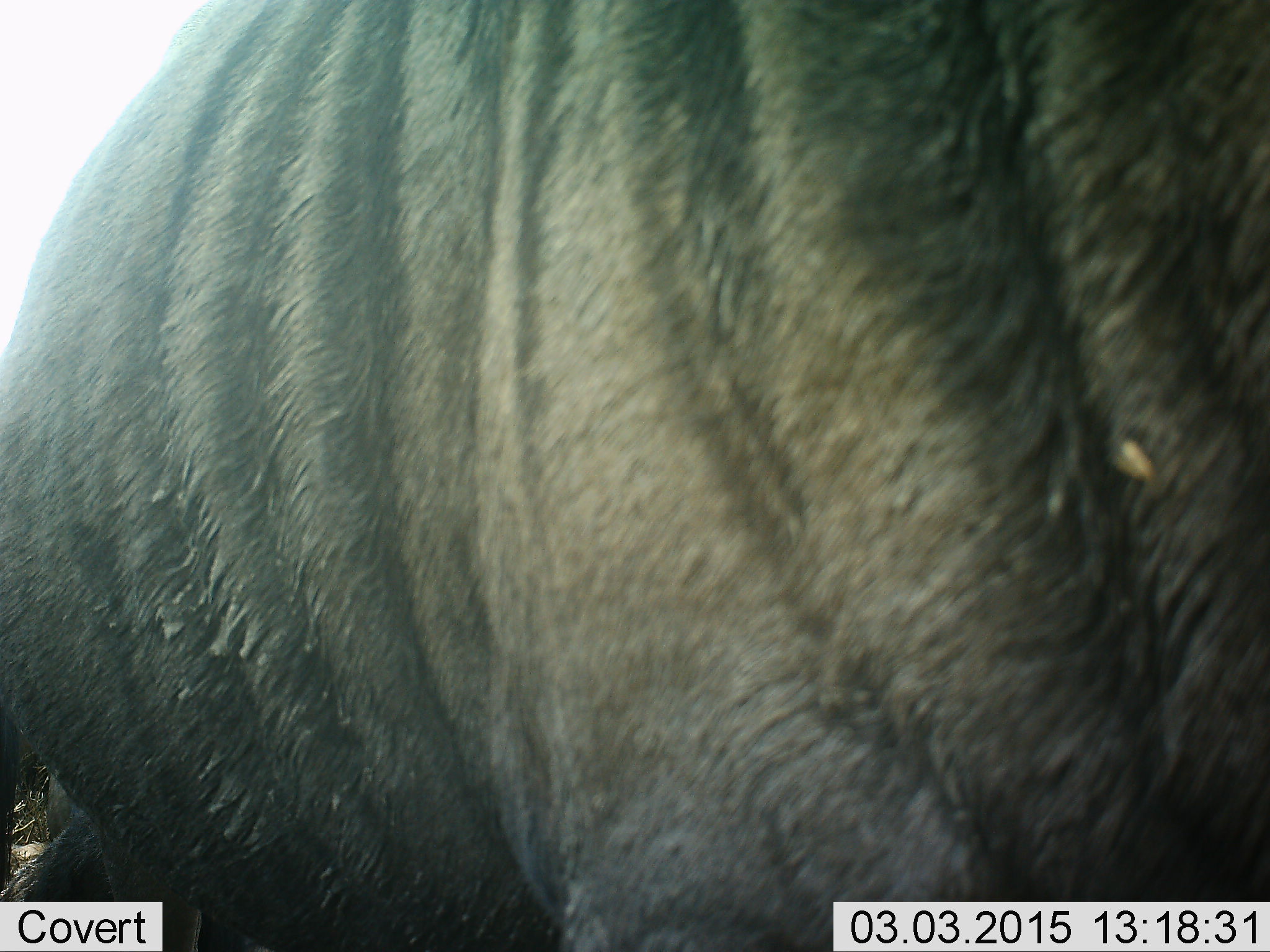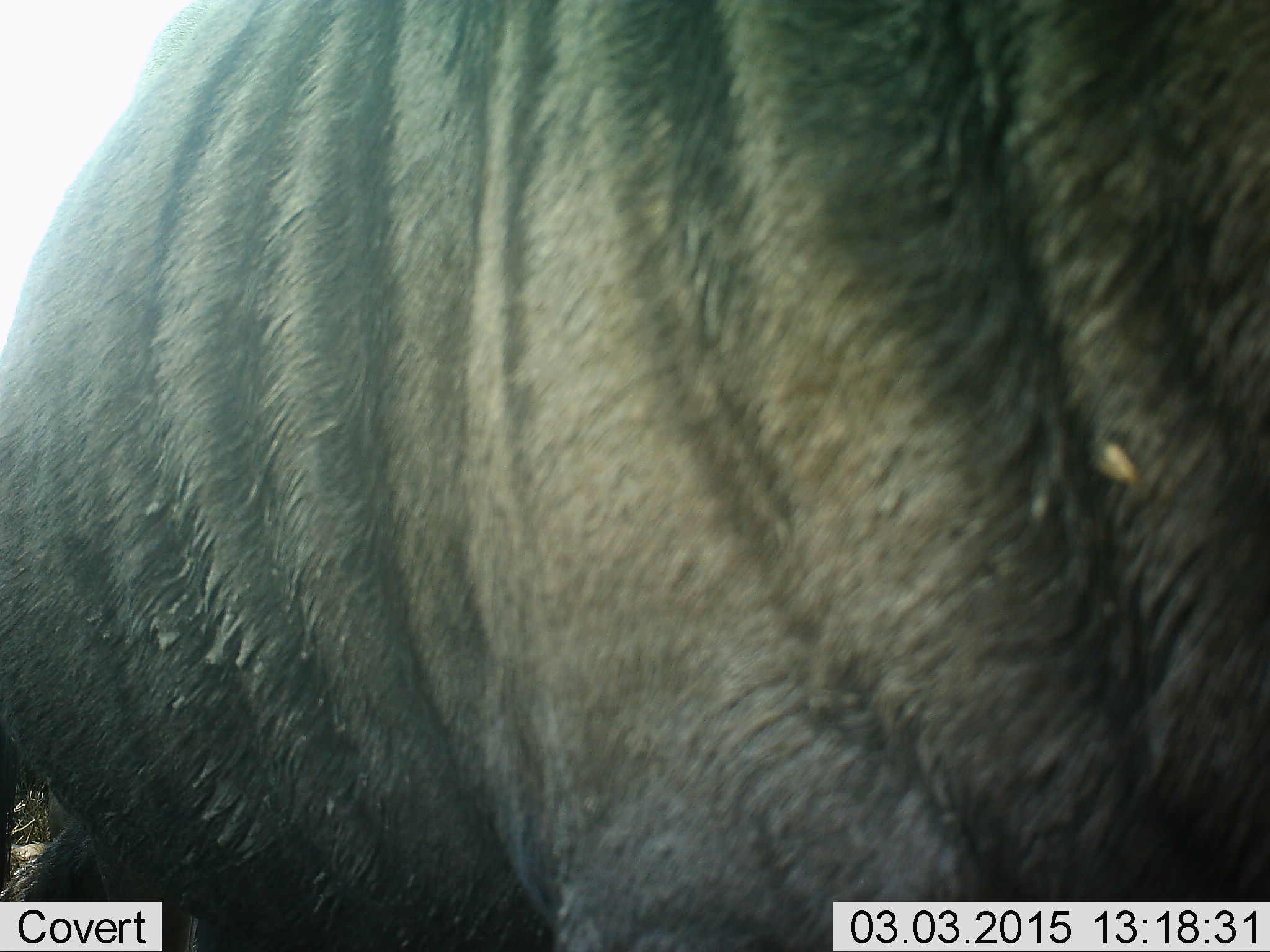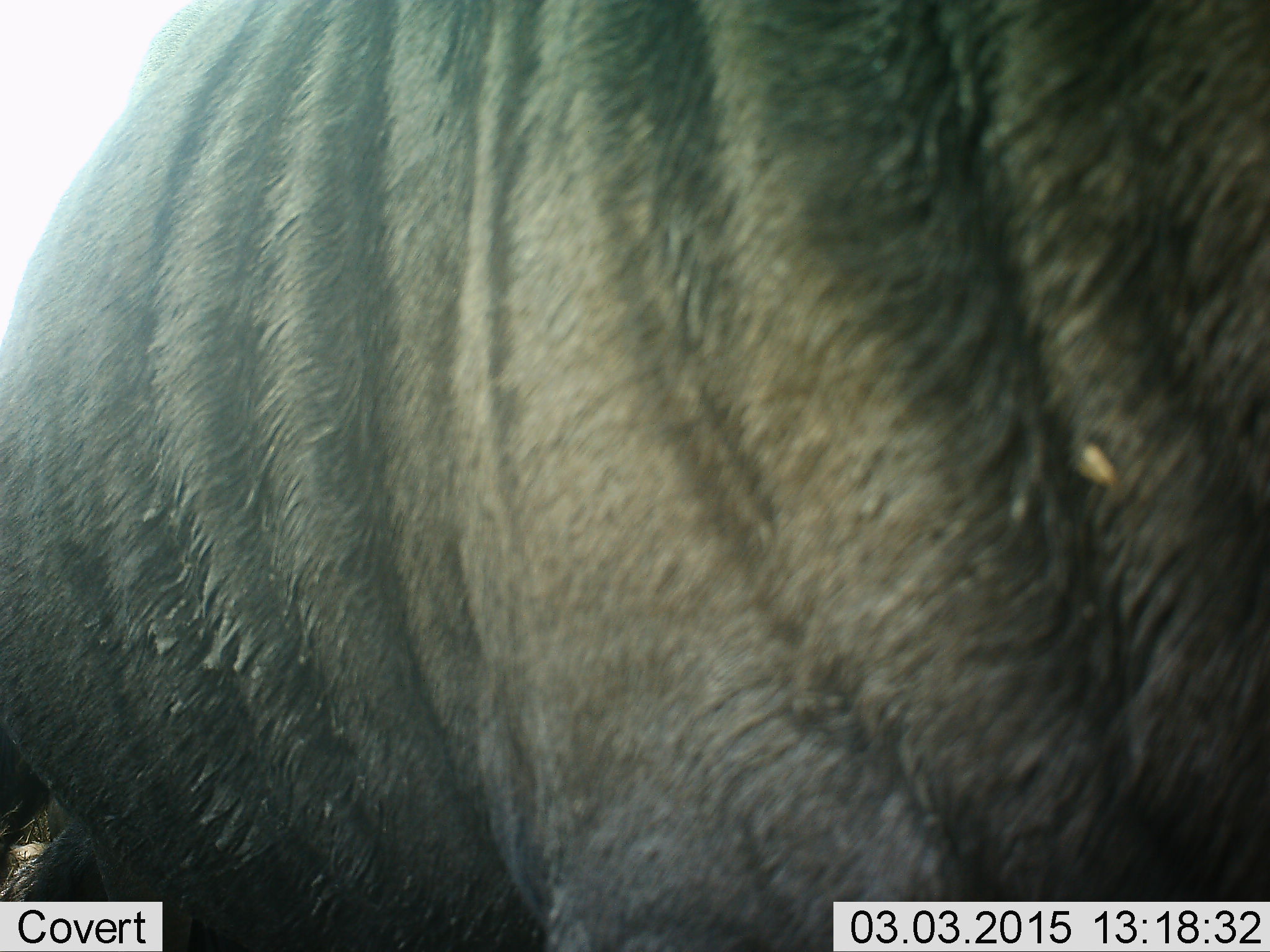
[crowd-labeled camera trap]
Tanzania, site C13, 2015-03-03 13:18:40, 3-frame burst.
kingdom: Animalia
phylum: Chordata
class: Mammalia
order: Artiodactyla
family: Bovidae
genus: Connochaetes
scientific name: Connochaetes taurinus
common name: blue wildebeest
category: wildebeest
Wildebeest (blue wildebeest) (Connochaetes taurinus), count 1. Behavior (volunteer vote fractions): standing 100%, resting 10%, moving 0%, interacting 0%. Young present (vote fraction): 0%. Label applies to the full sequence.